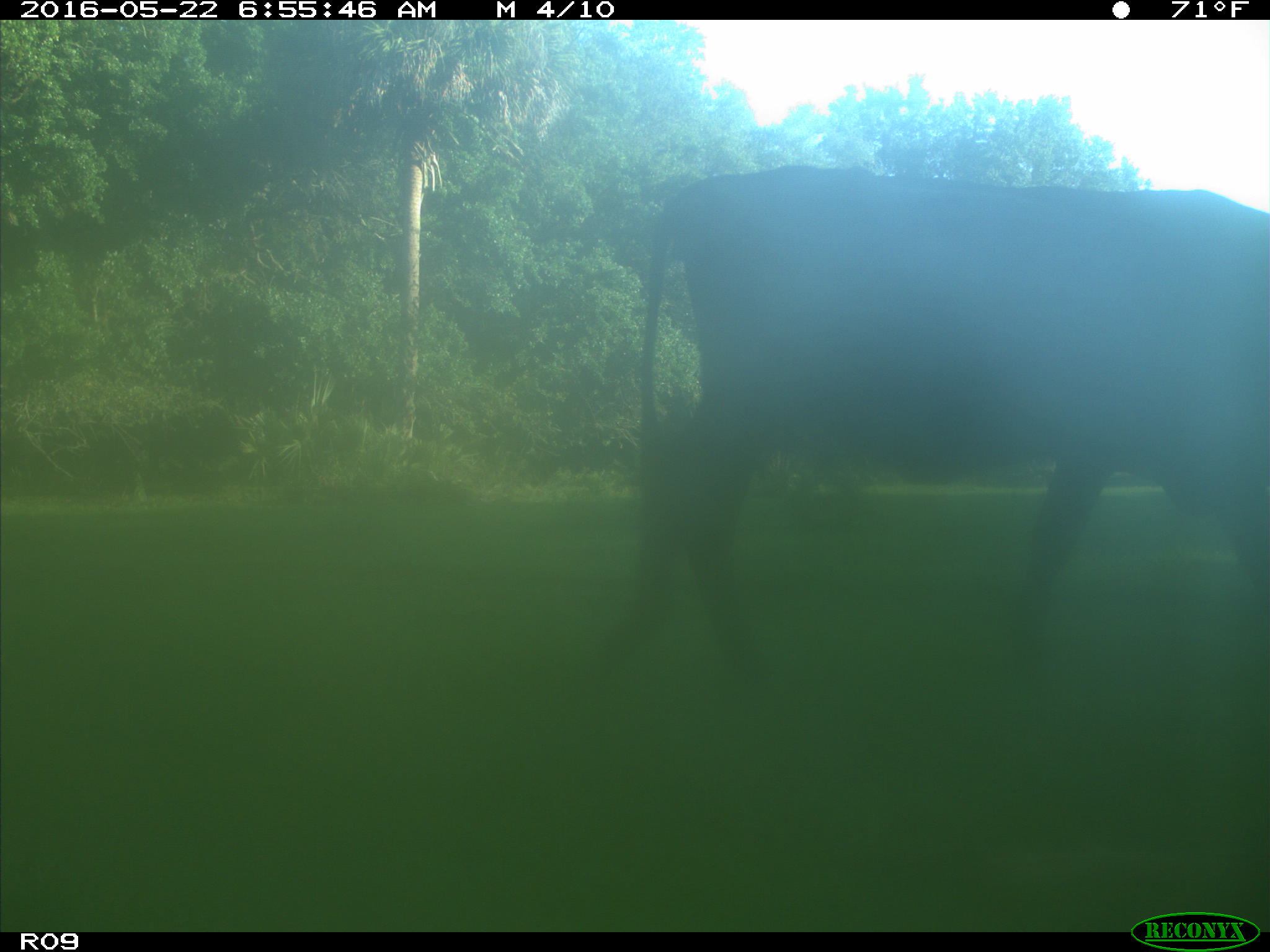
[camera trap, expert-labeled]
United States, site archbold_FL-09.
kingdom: Animalia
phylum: Chordata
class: Mammalia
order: Artiodactyla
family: Bovidae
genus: Bos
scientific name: Bos taurus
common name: domestic cow